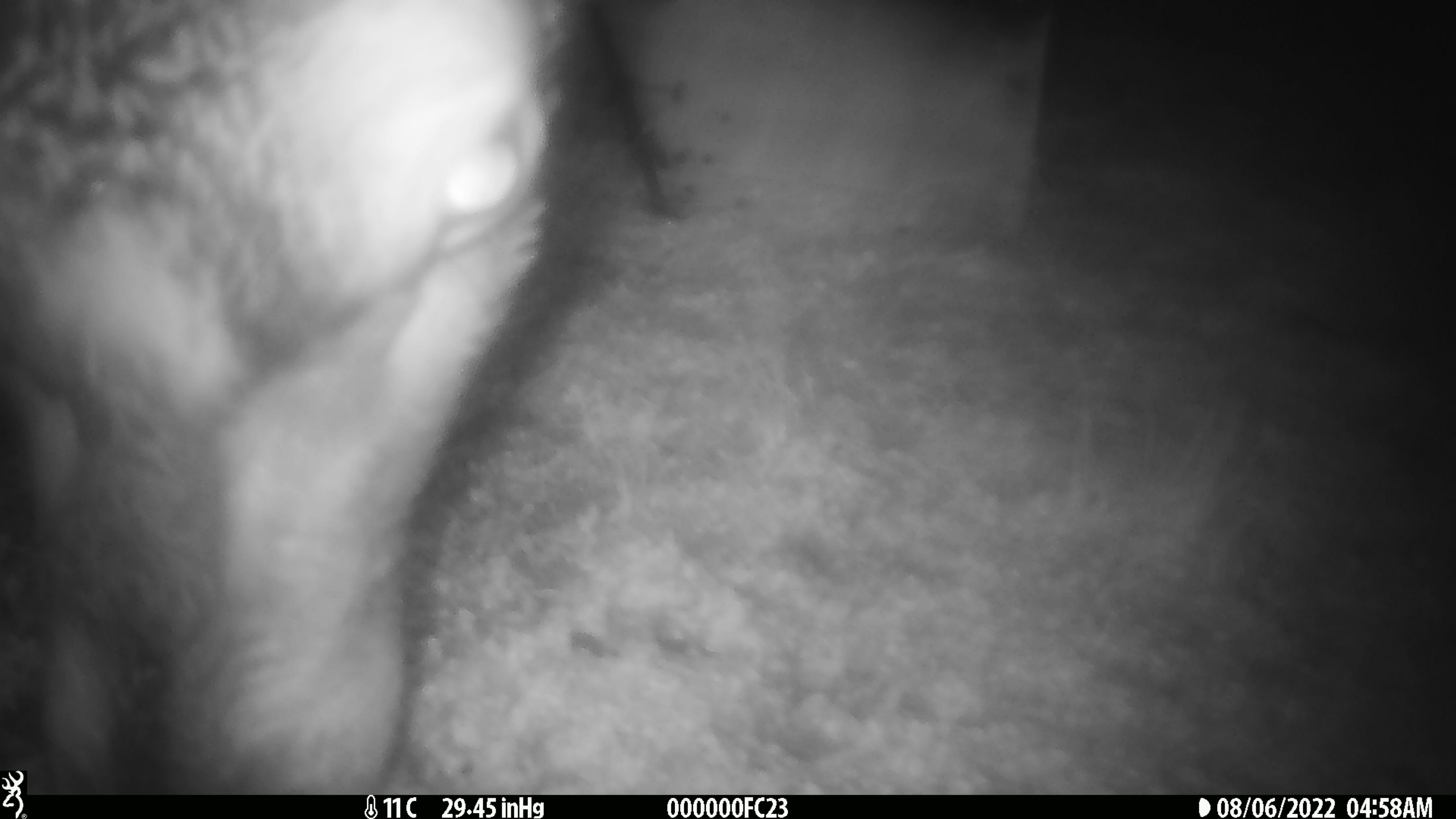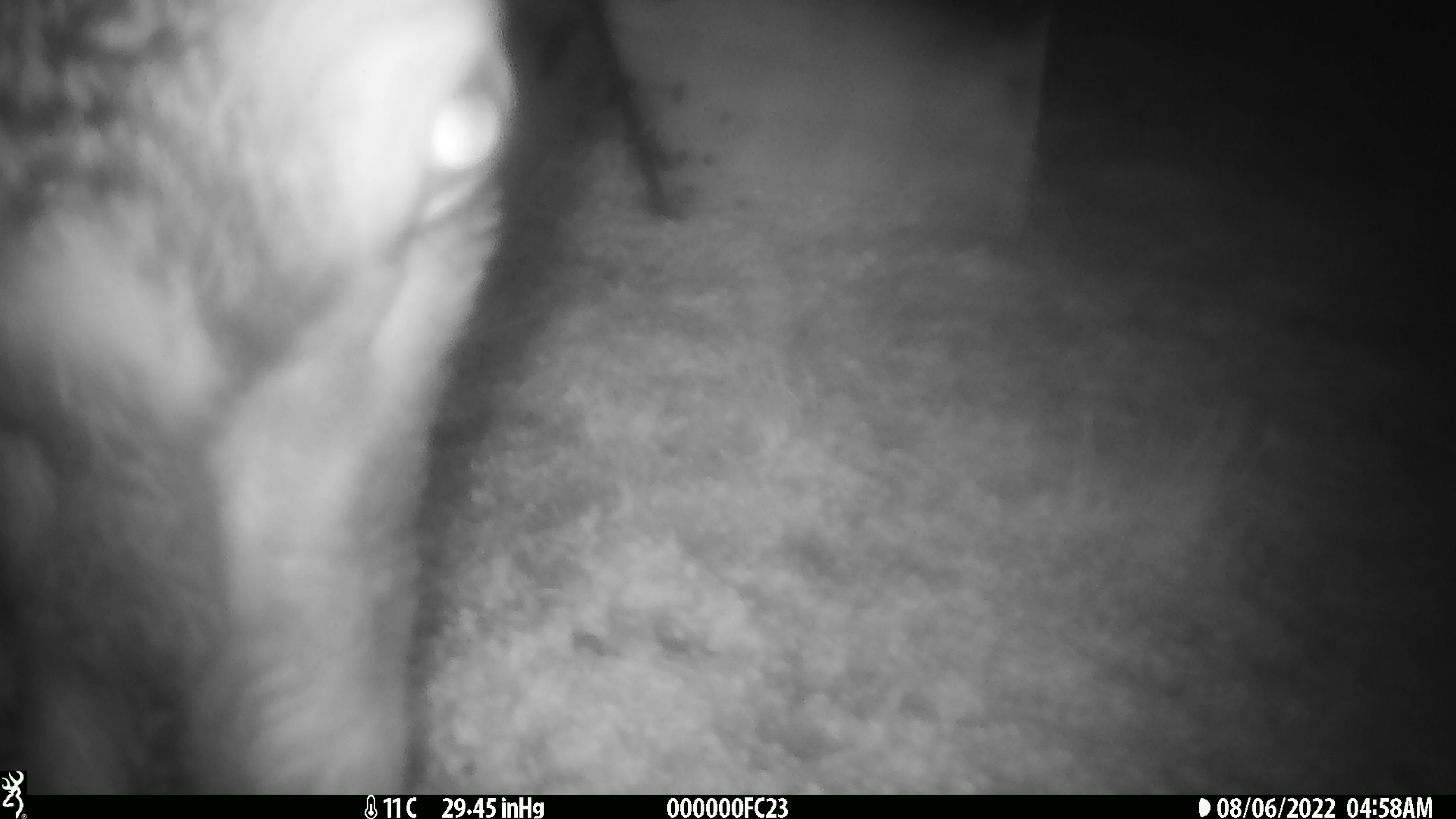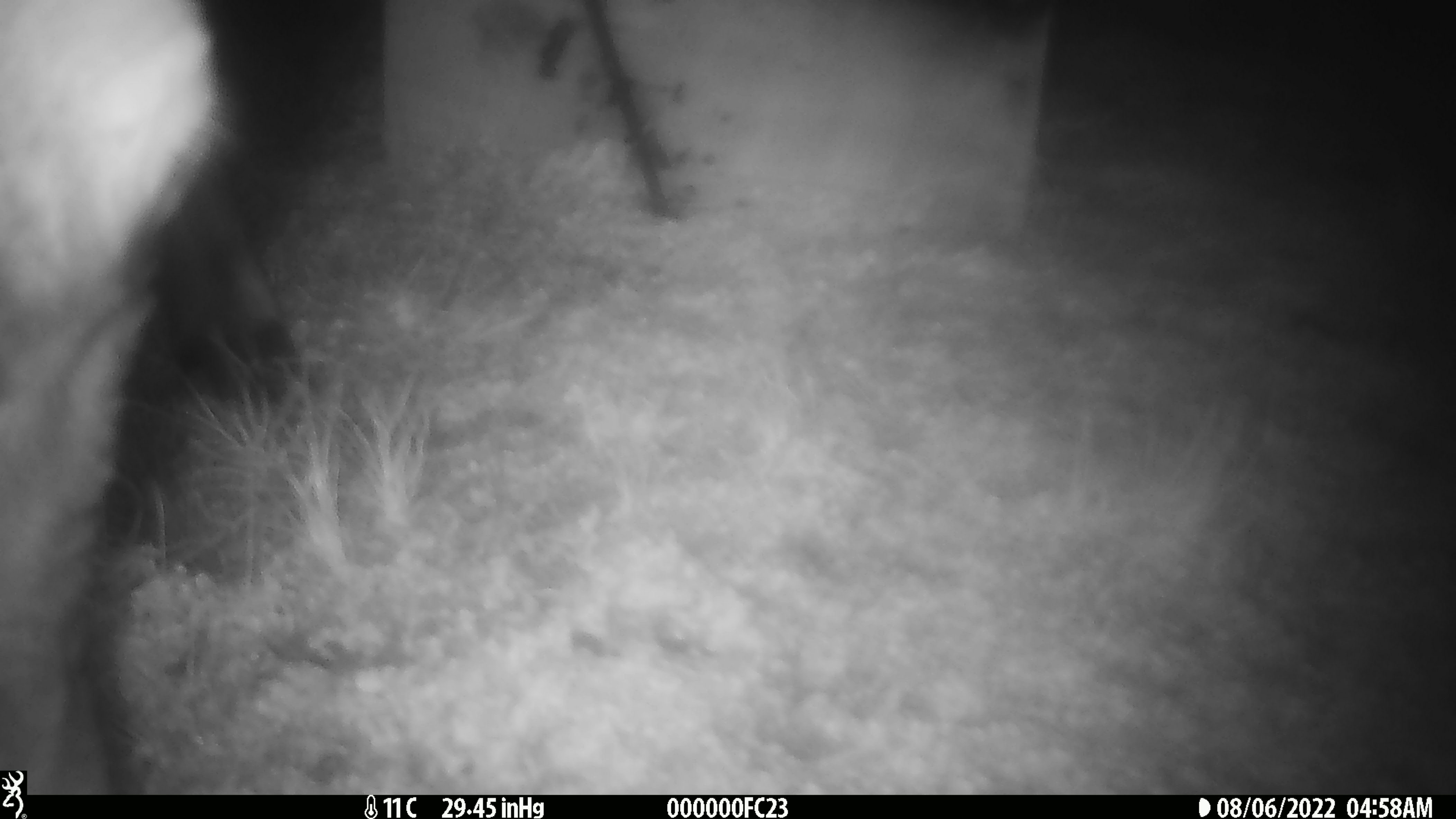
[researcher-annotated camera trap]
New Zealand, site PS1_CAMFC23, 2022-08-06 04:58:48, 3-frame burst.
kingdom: Animalia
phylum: Chordata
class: Mammalia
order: Artiodactyla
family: Cervidae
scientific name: Cervidae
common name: deer